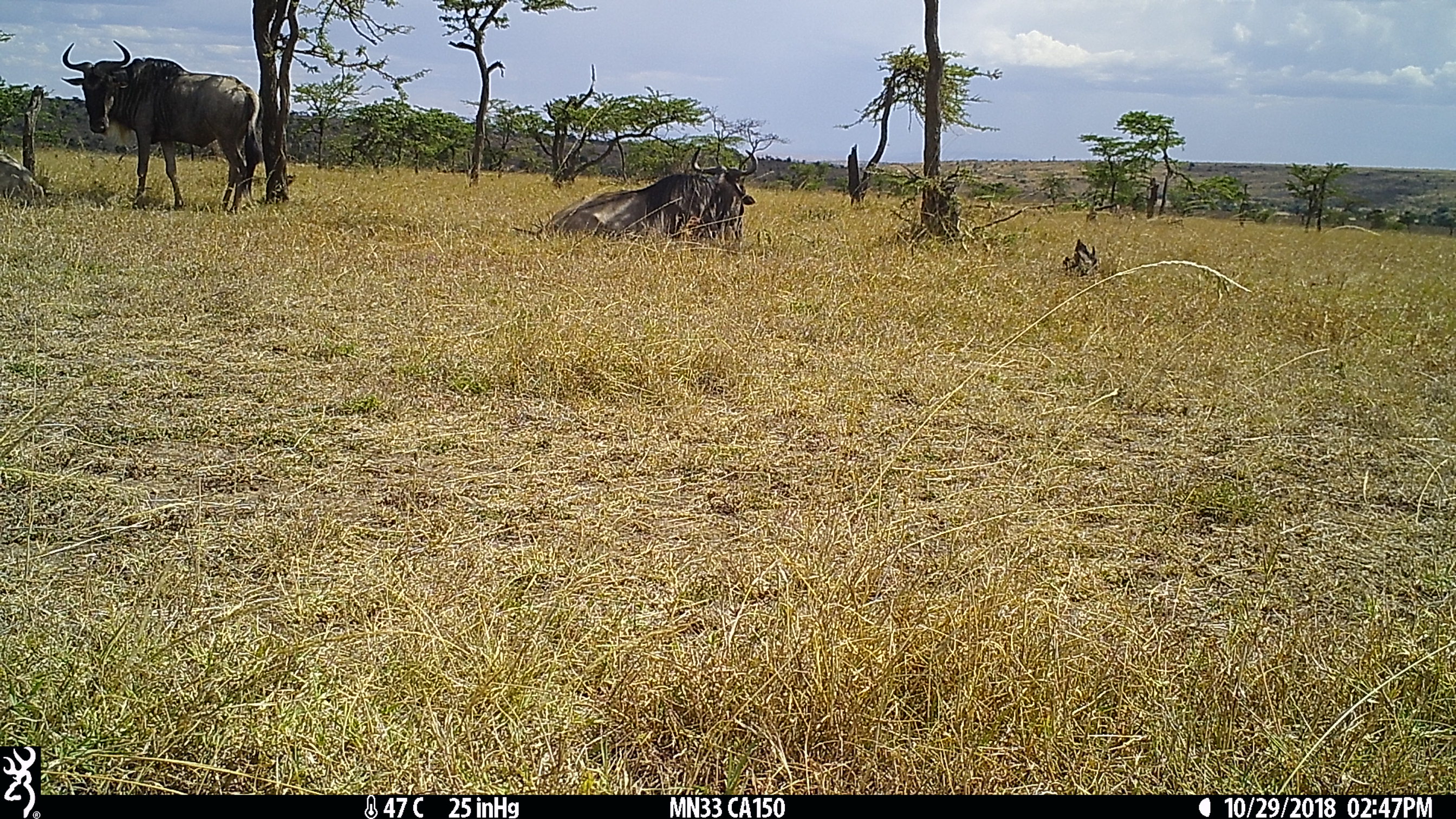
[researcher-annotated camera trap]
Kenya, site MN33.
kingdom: Animalia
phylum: Chordata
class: Mammalia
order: Artiodactyla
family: Bovidae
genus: Connochaetes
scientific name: Connochaetes taurinus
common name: blue wildebeest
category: wildebeest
Wildebeest (blue wildebeest) (Connochaetes taurinus).